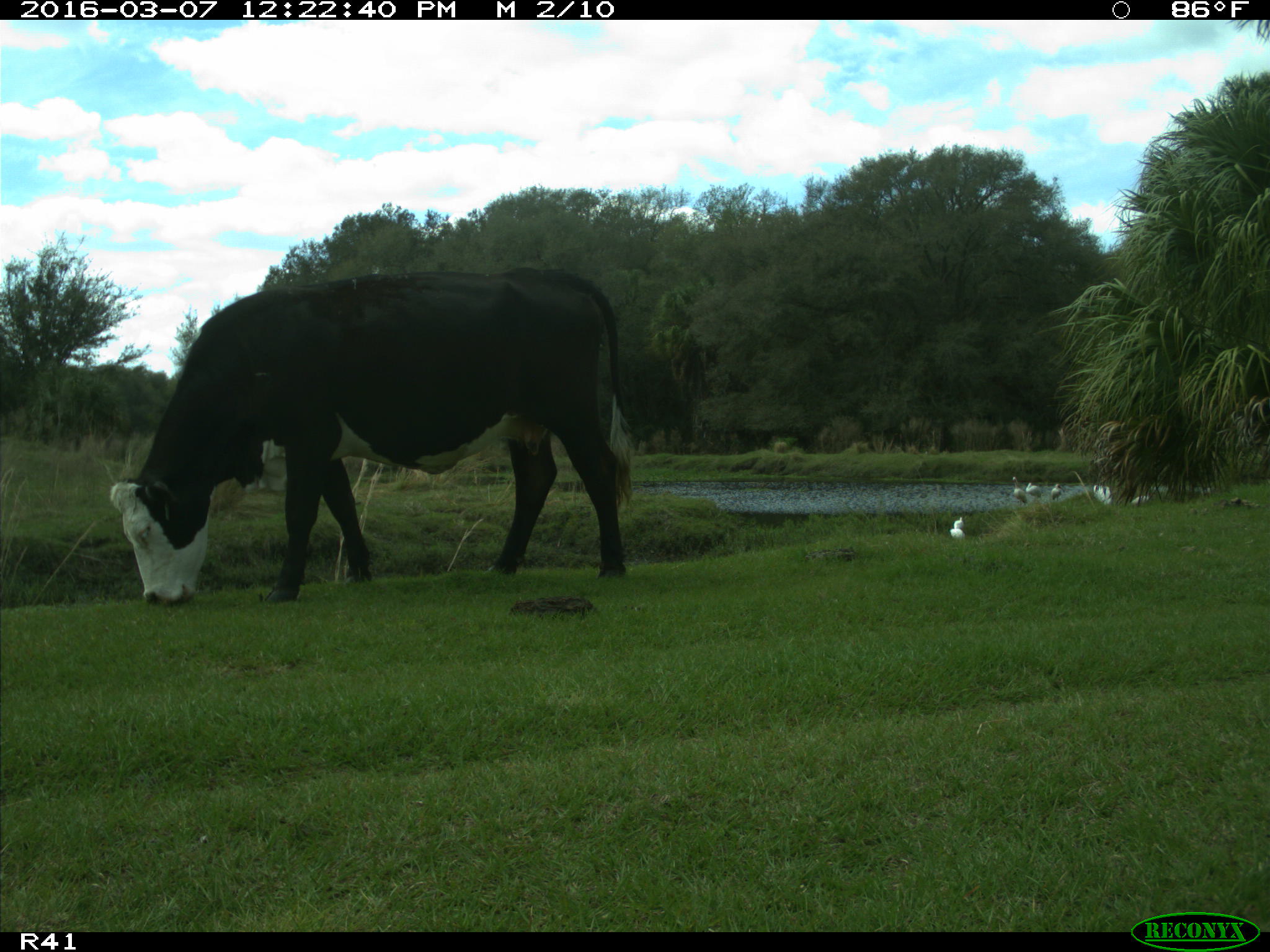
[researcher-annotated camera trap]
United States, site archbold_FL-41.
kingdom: Animalia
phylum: Chordata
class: Mammalia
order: Artiodactyla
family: Bovidae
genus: Bos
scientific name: Bos taurus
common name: domestic cow